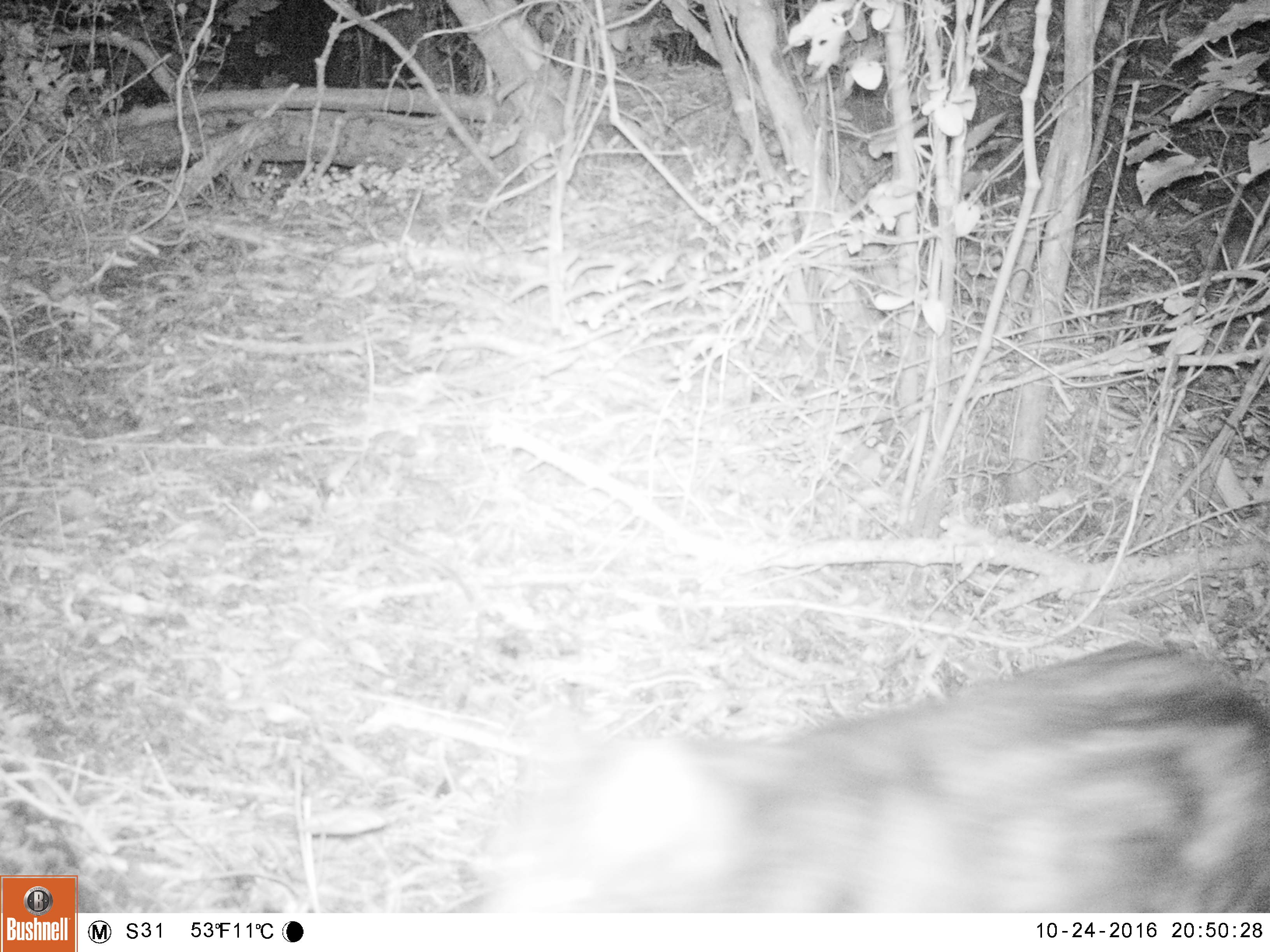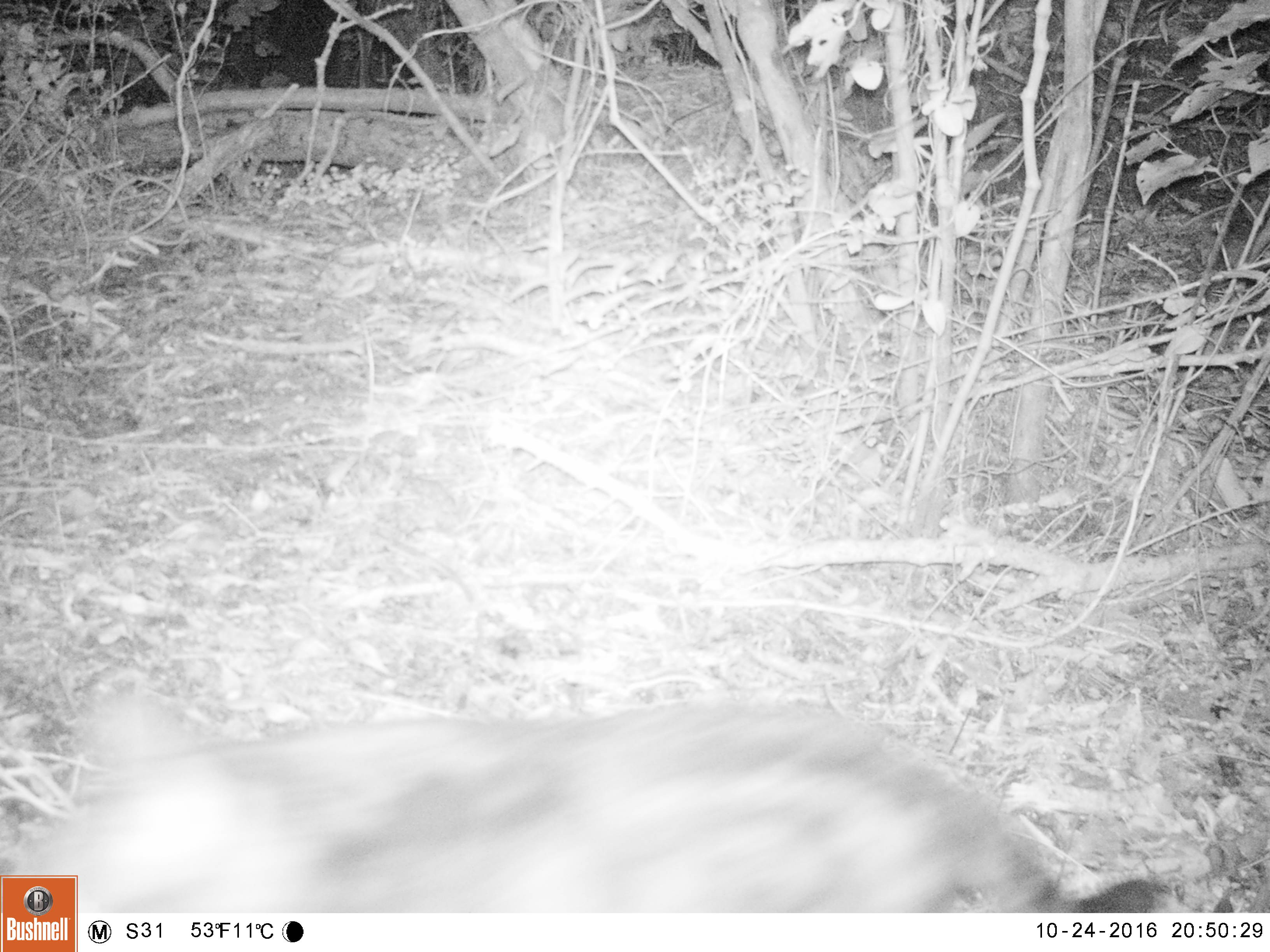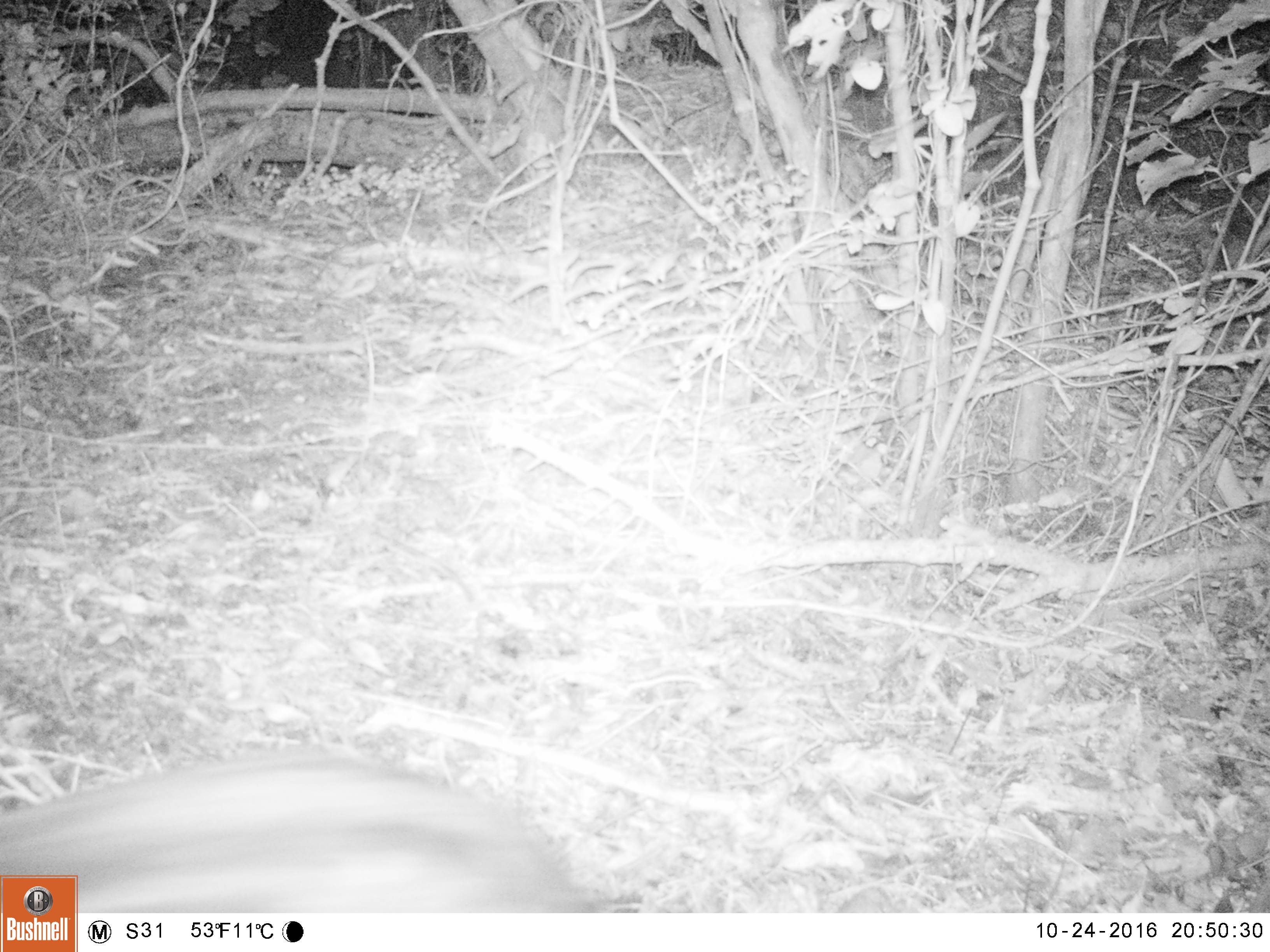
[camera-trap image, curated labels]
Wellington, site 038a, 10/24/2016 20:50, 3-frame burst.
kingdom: Animalia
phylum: Chordata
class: Mammalia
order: Carnivora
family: Felidae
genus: Felis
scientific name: Felis catus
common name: cat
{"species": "cat (Felis catus)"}